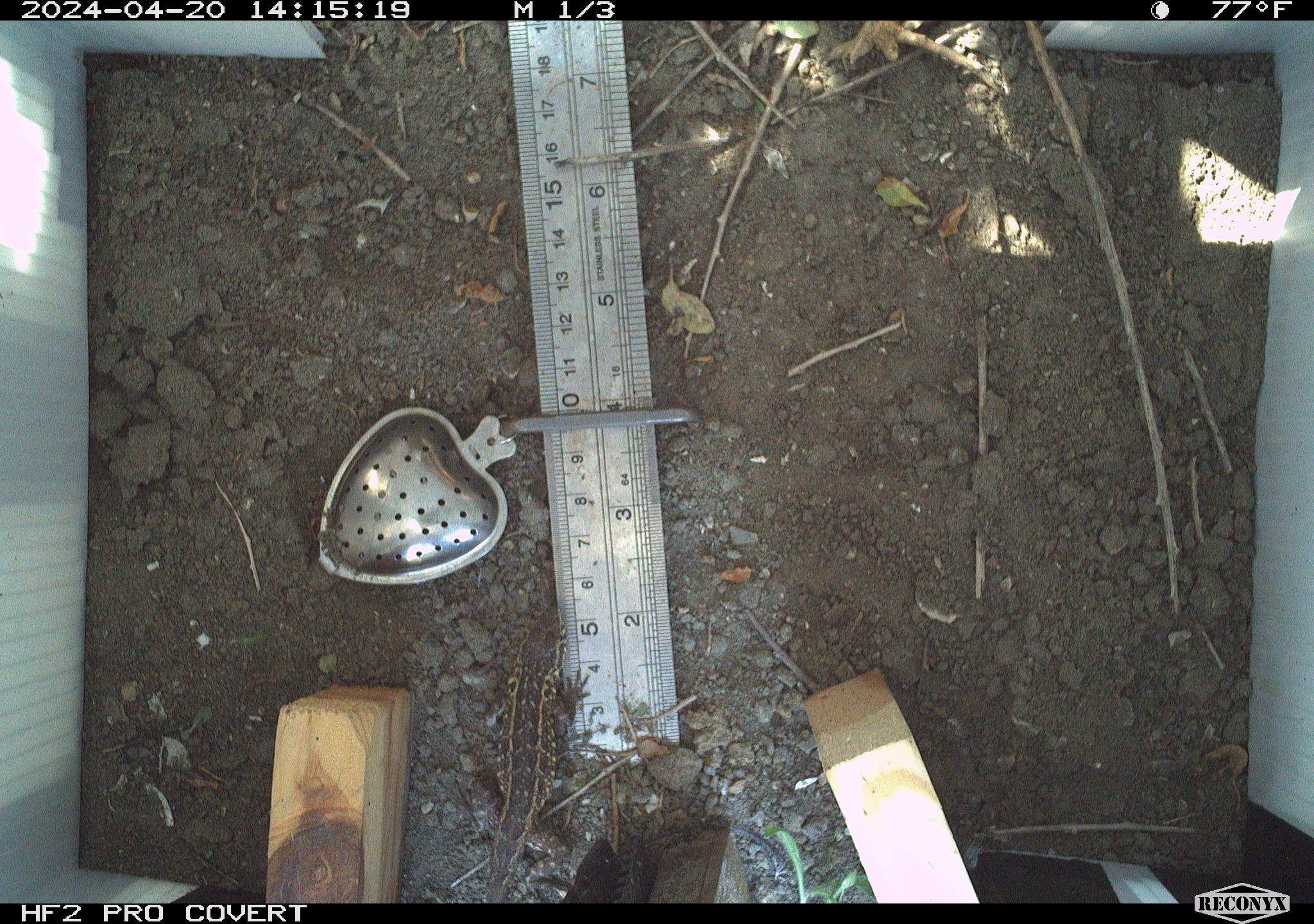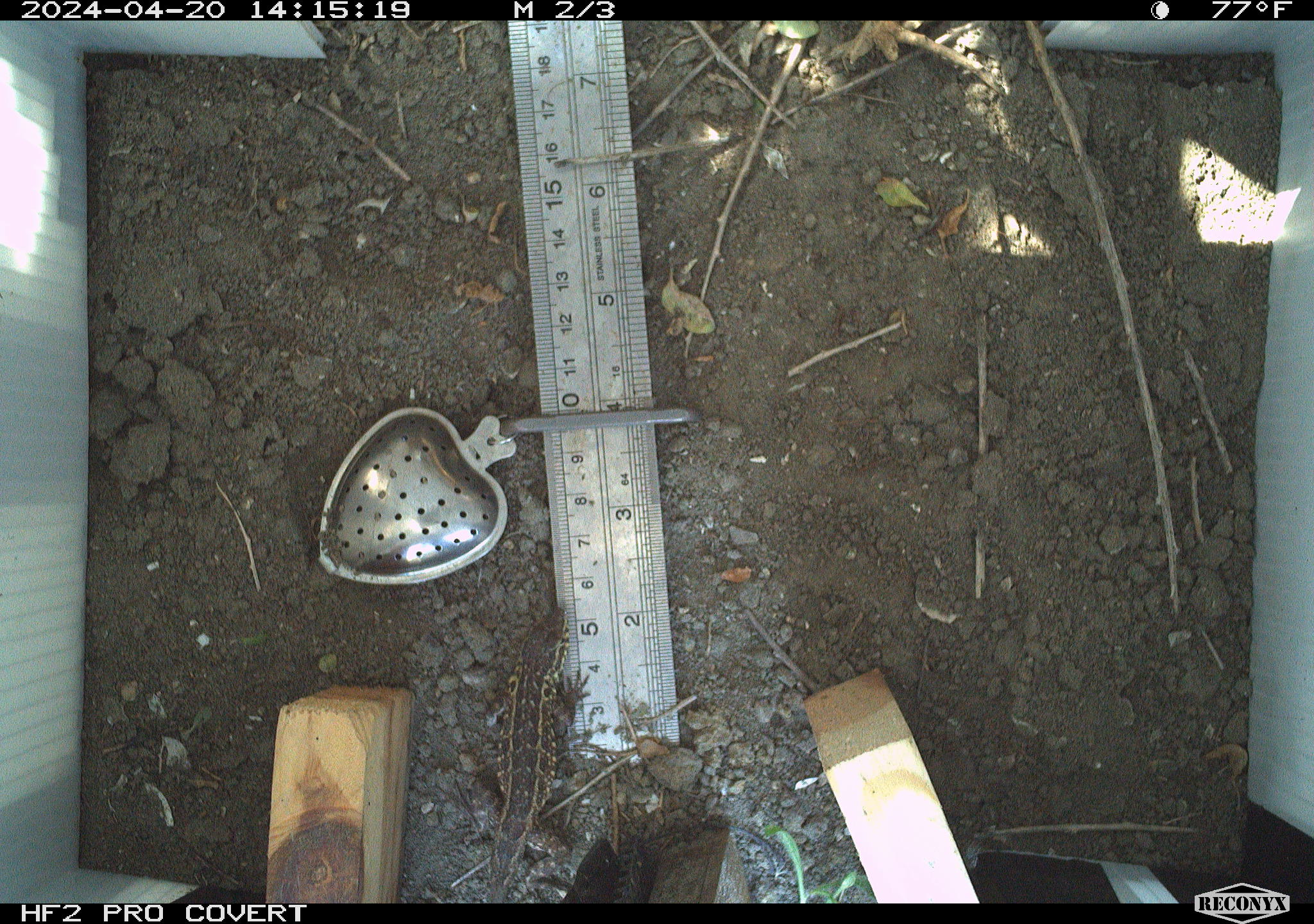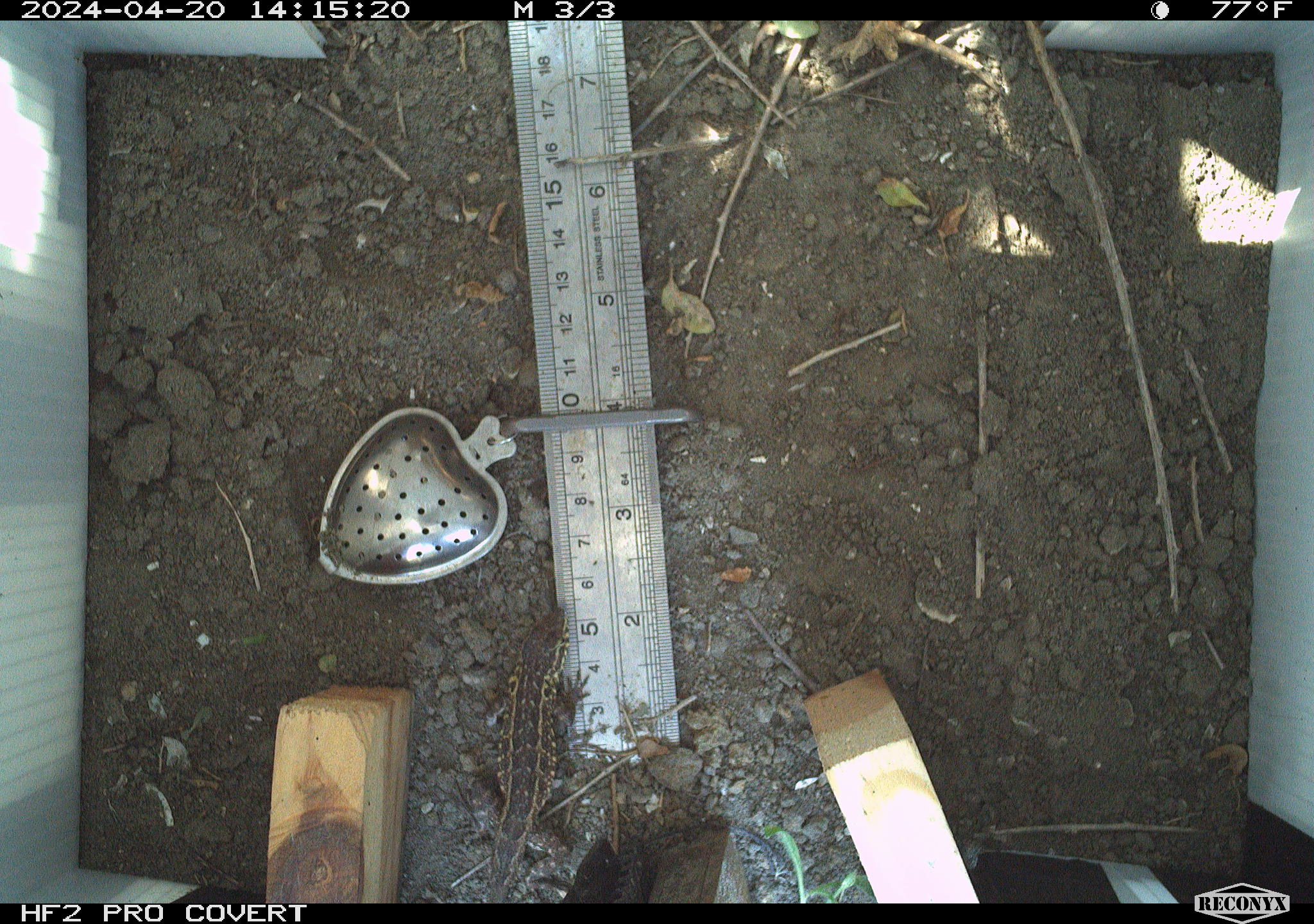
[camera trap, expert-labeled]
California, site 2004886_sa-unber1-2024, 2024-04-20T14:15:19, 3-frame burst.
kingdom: Animalia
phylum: Chordata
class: Reptilia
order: Squamata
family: Phrynosomatidae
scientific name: Phrynosomatidae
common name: phrynosomatid lizards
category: phrynosomatidae family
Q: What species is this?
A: Phrynosomatidae family (phrynosomatid lizards) (Phrynosomatidae).